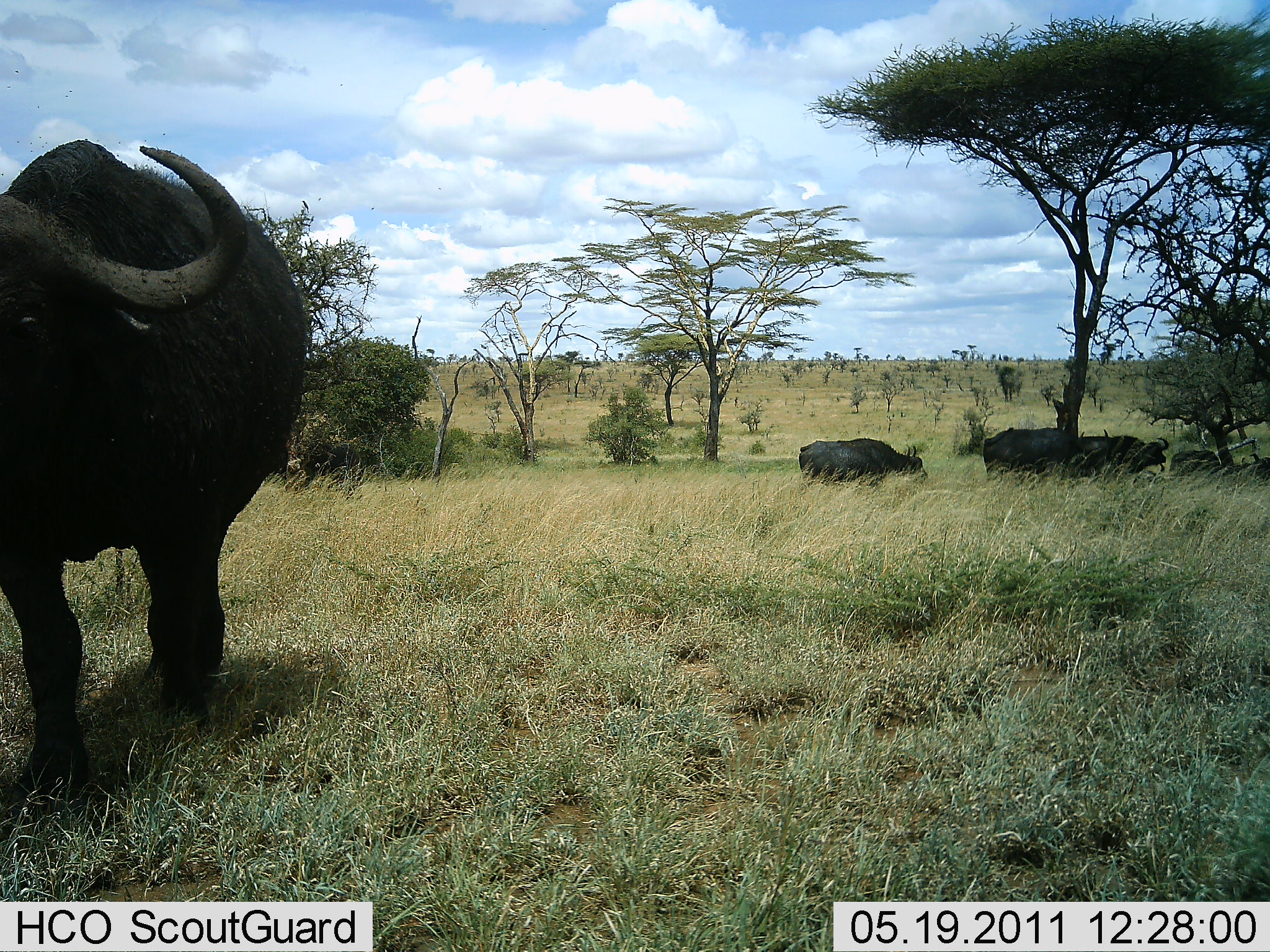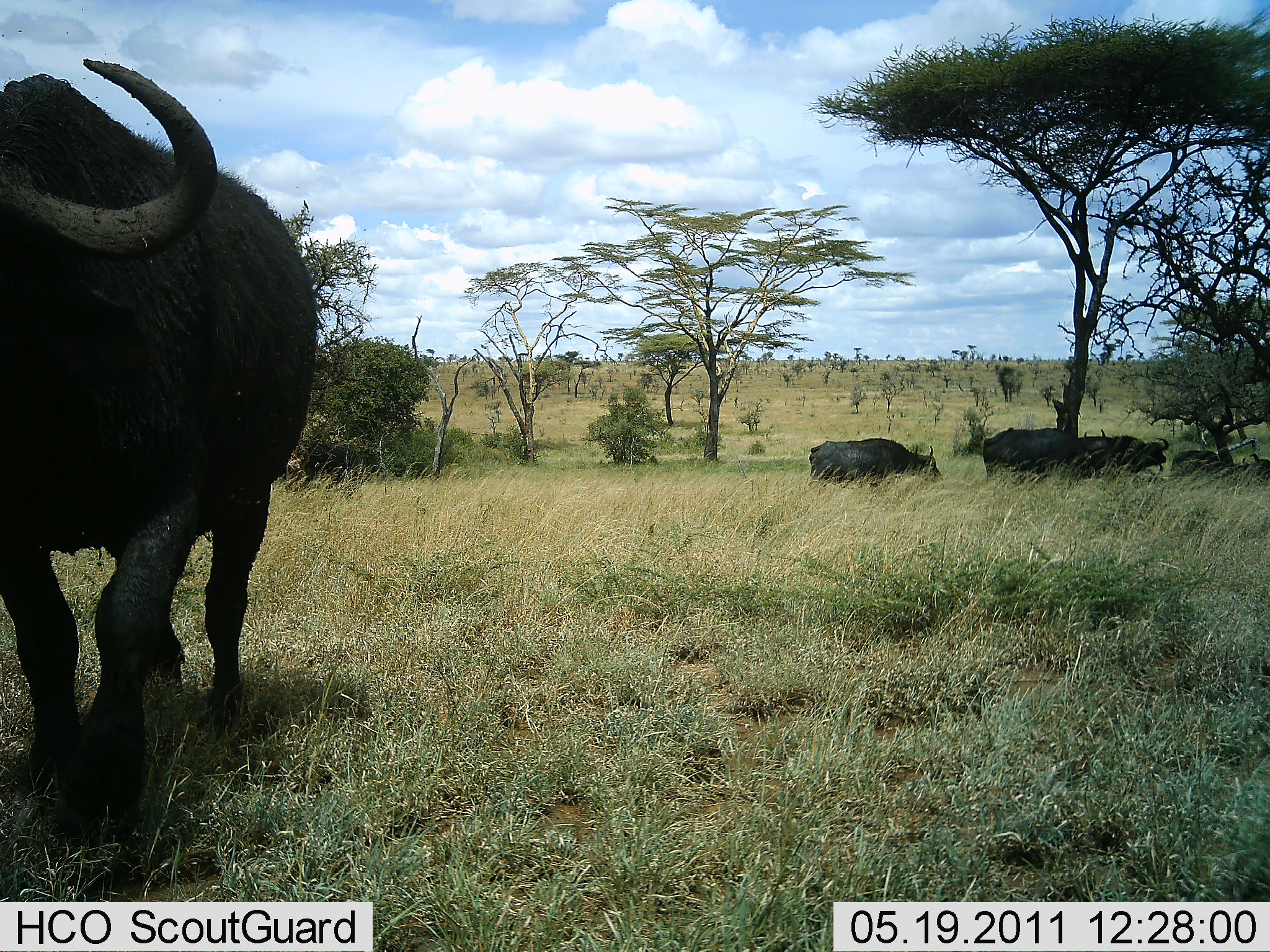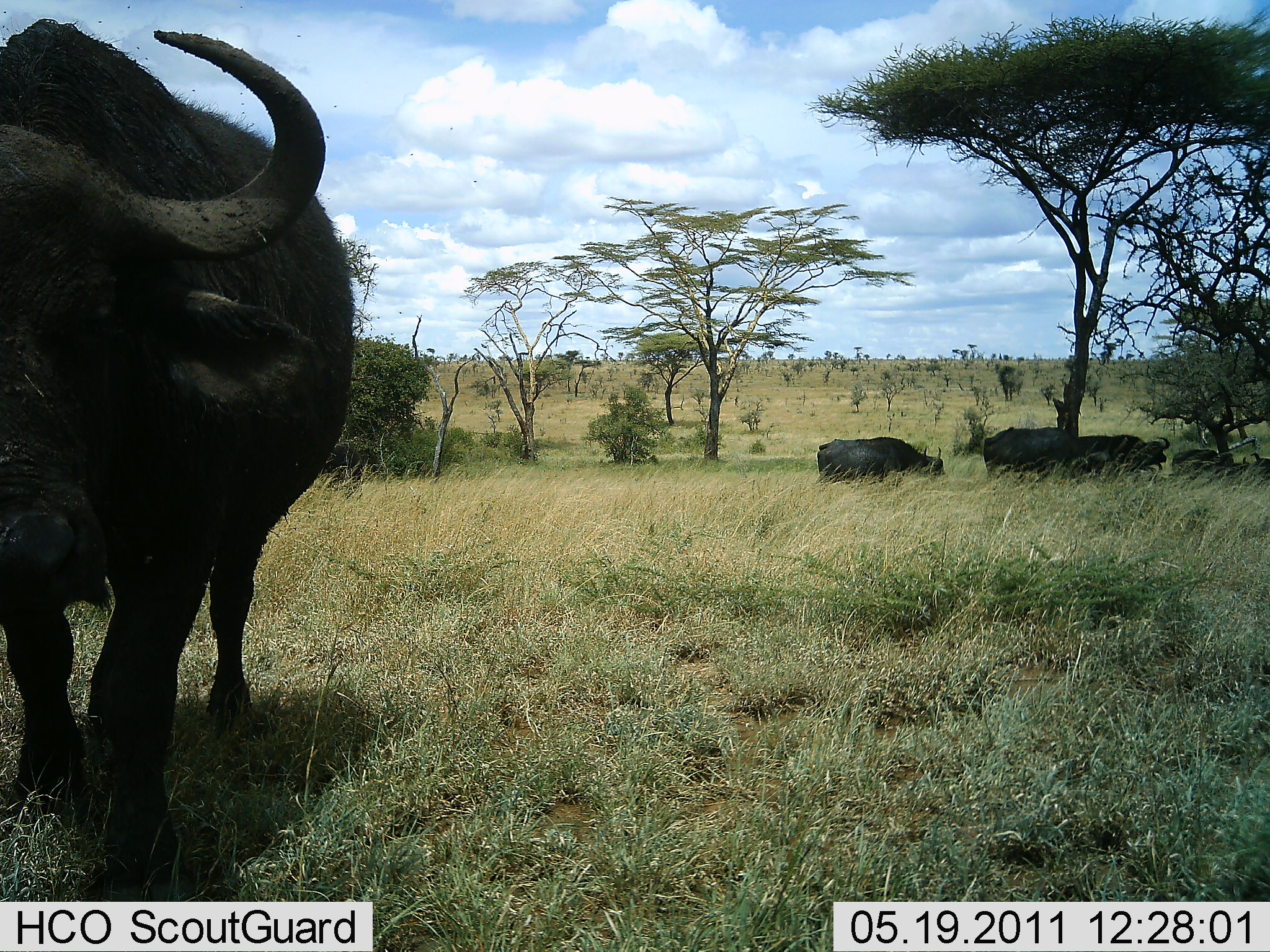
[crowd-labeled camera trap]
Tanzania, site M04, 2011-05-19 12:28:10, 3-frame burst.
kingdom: Animalia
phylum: Chordata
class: Mammalia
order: Artiodactyla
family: Bovidae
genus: Syncerus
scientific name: Syncerus caffer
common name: cape buffalo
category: buffalo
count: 5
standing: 91%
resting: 27%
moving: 82%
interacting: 0%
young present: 0%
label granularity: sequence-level